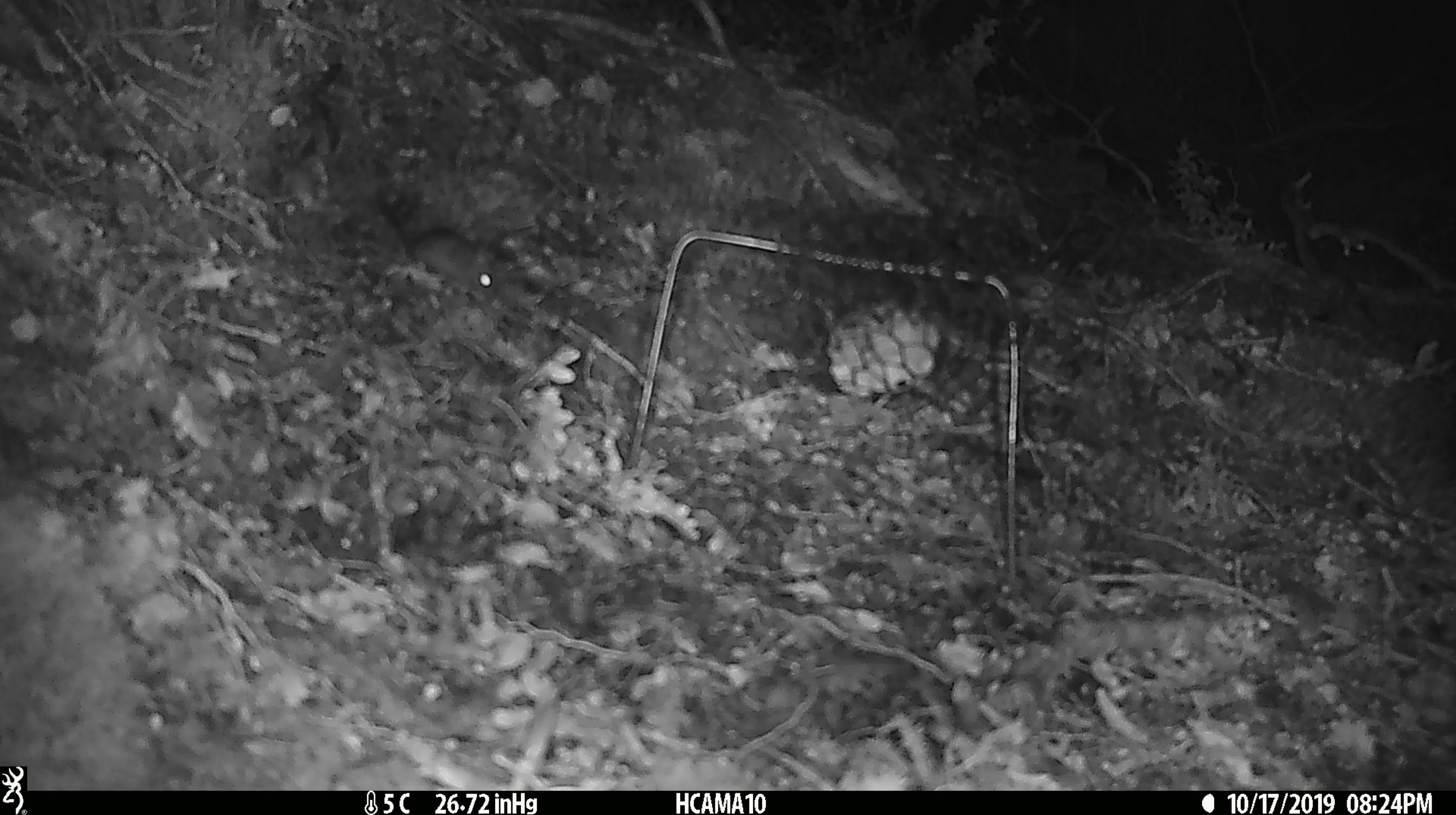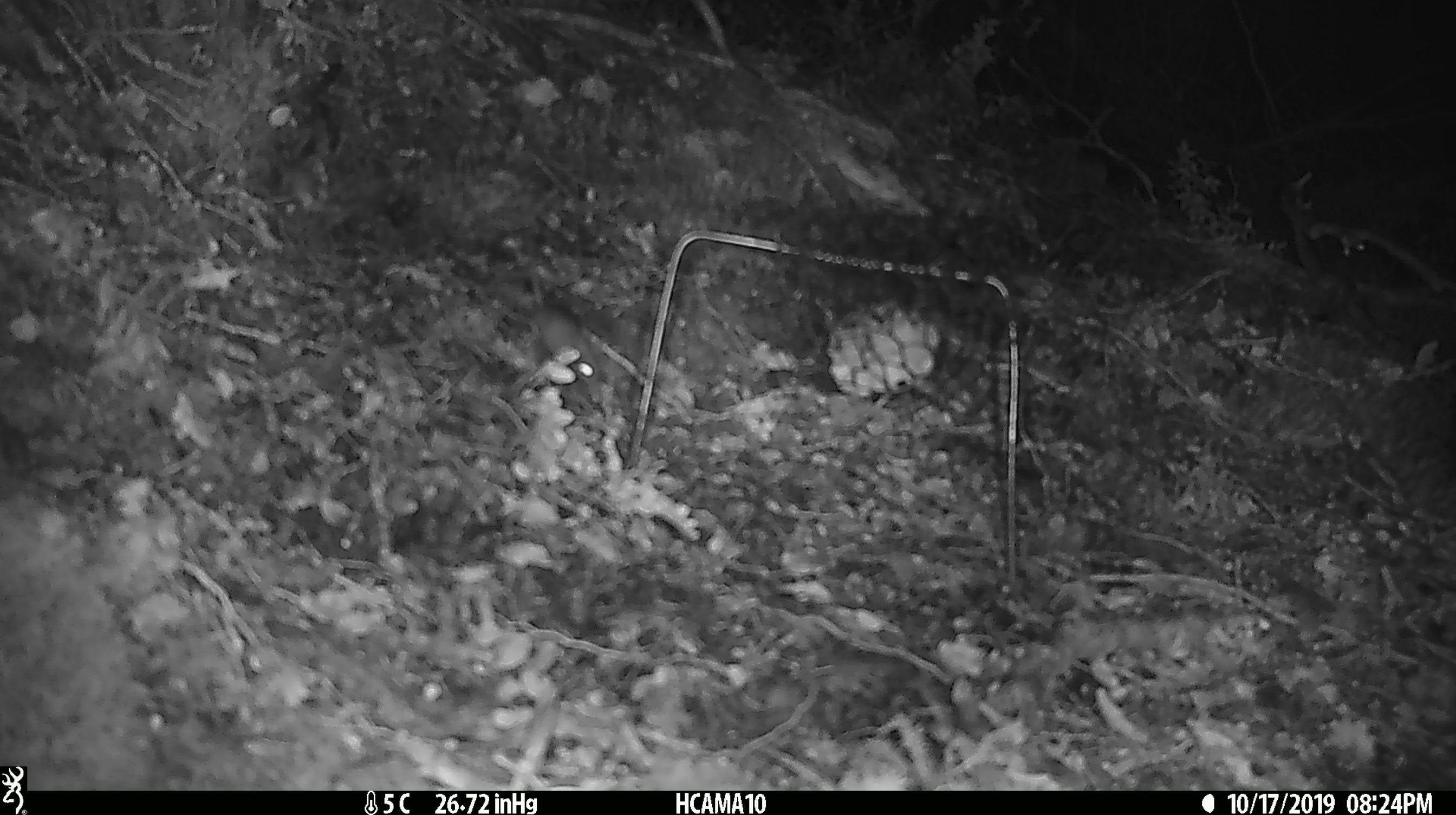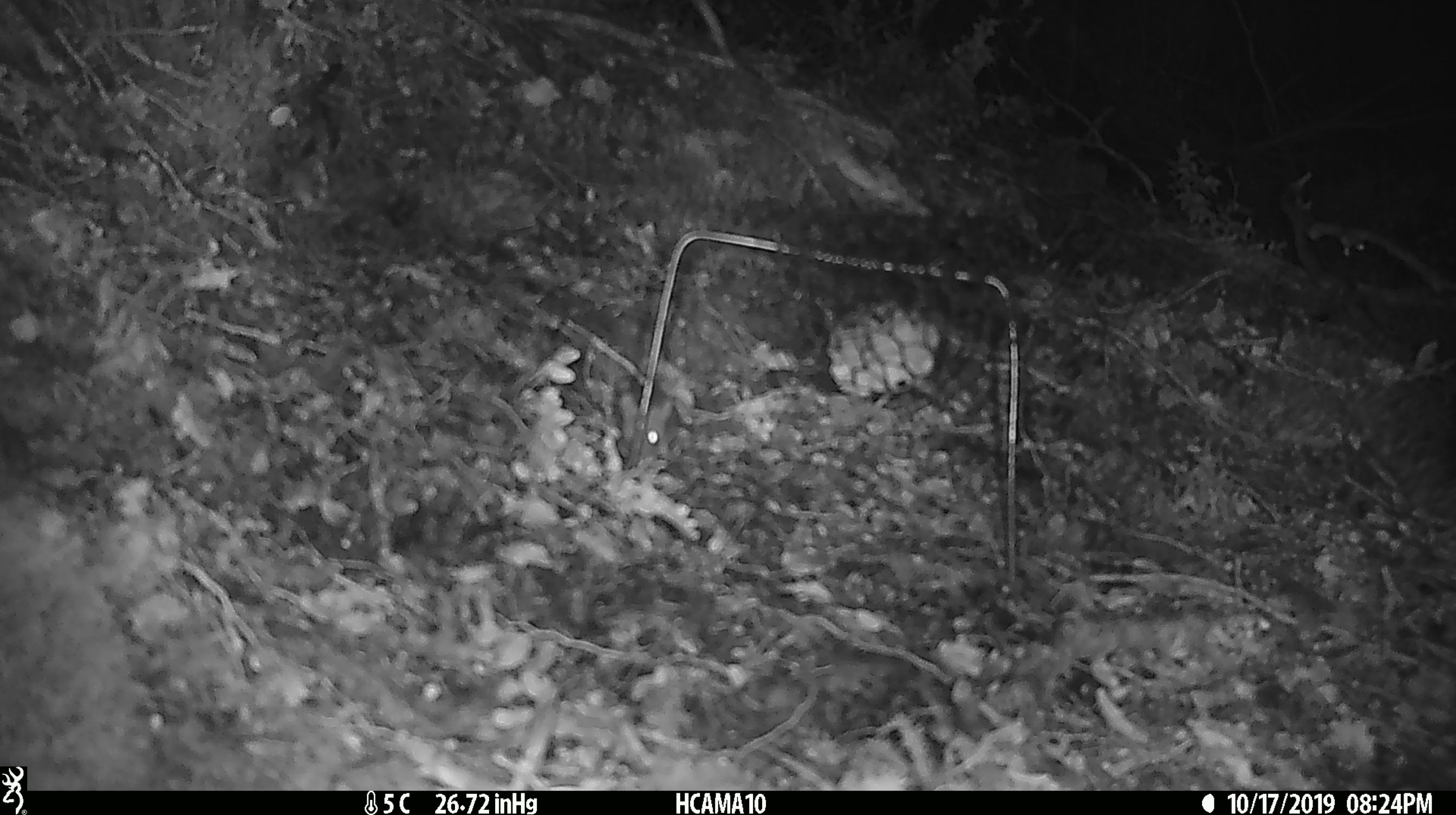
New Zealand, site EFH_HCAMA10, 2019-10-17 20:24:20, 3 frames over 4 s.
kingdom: Animalia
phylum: Chordata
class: Mammalia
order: Rodentia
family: Muridae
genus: Mus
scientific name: Mus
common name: mouse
Mouse (Mus).